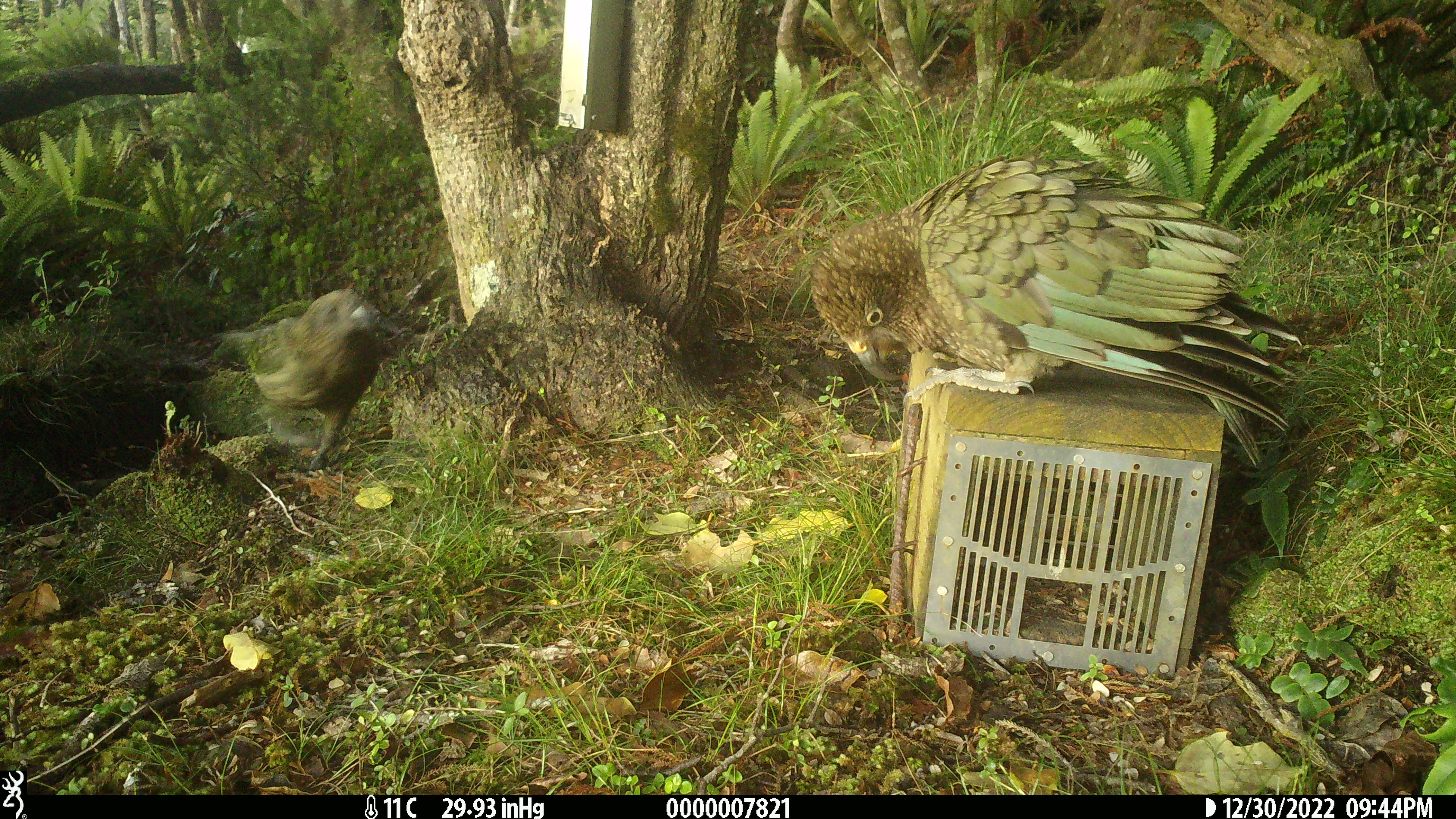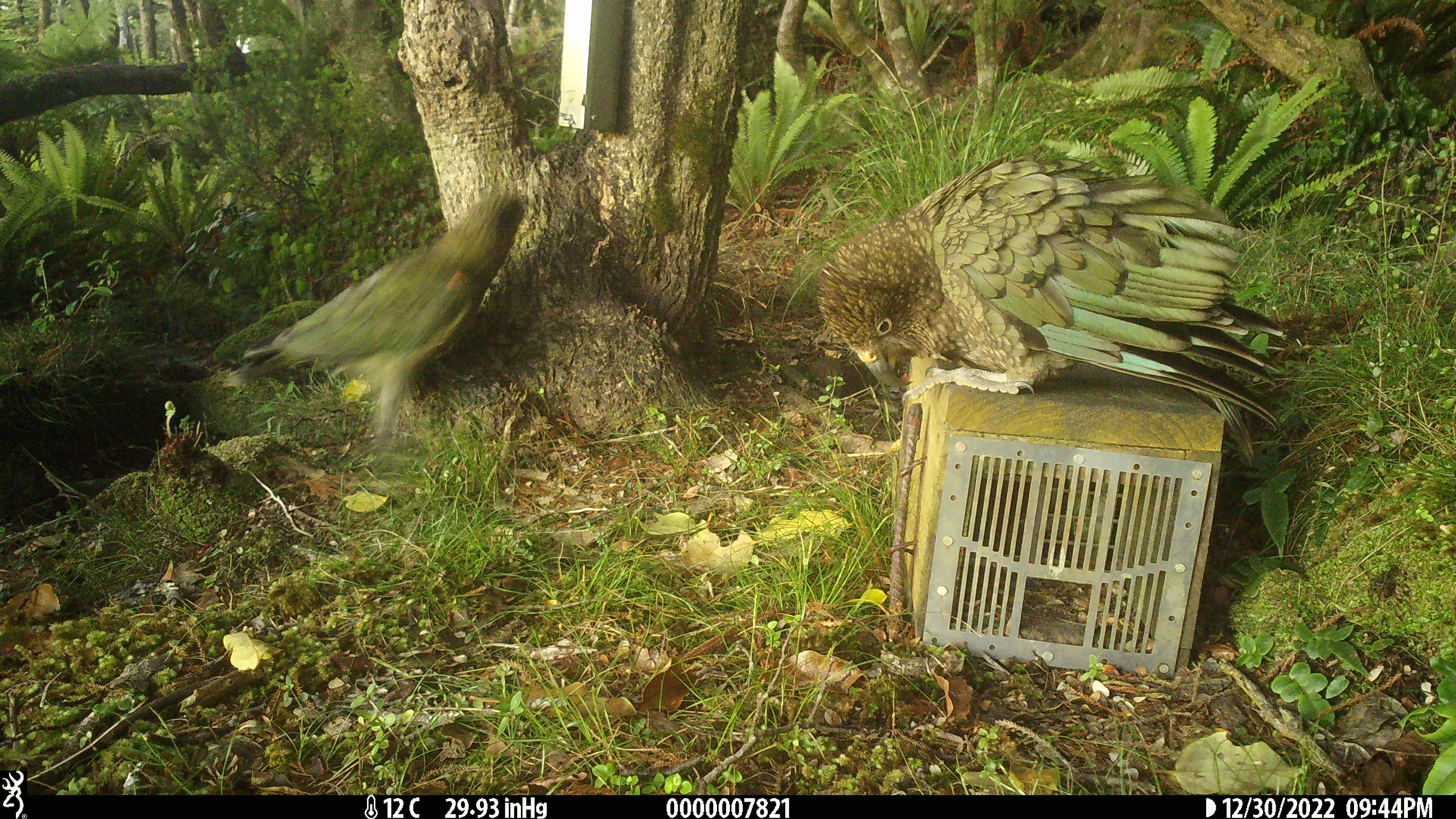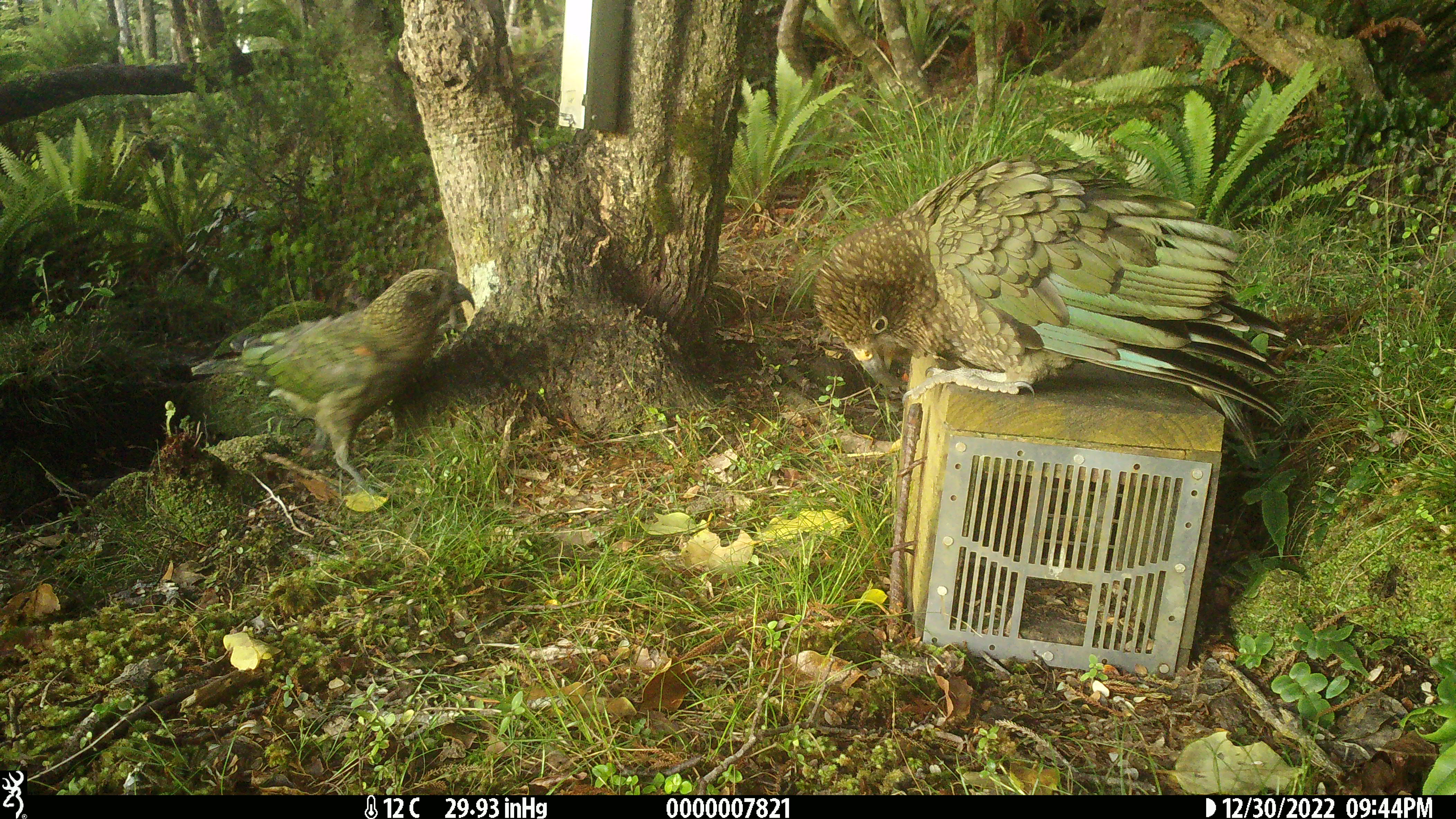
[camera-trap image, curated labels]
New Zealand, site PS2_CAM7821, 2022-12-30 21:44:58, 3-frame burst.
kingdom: Animalia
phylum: Chordata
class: Aves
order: Psittaciformes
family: Strigopidae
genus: Nestor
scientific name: Nestor notabilis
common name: kea